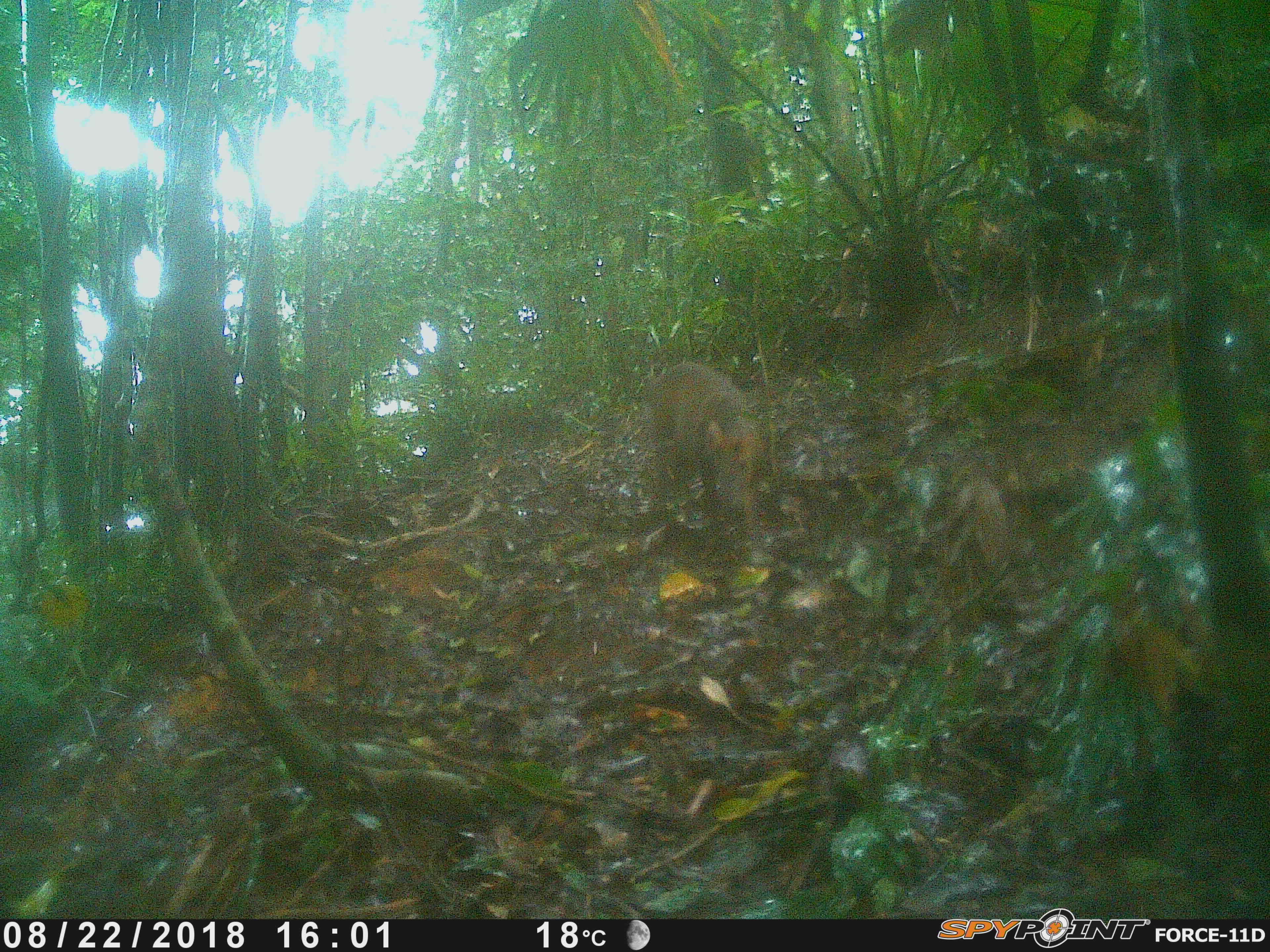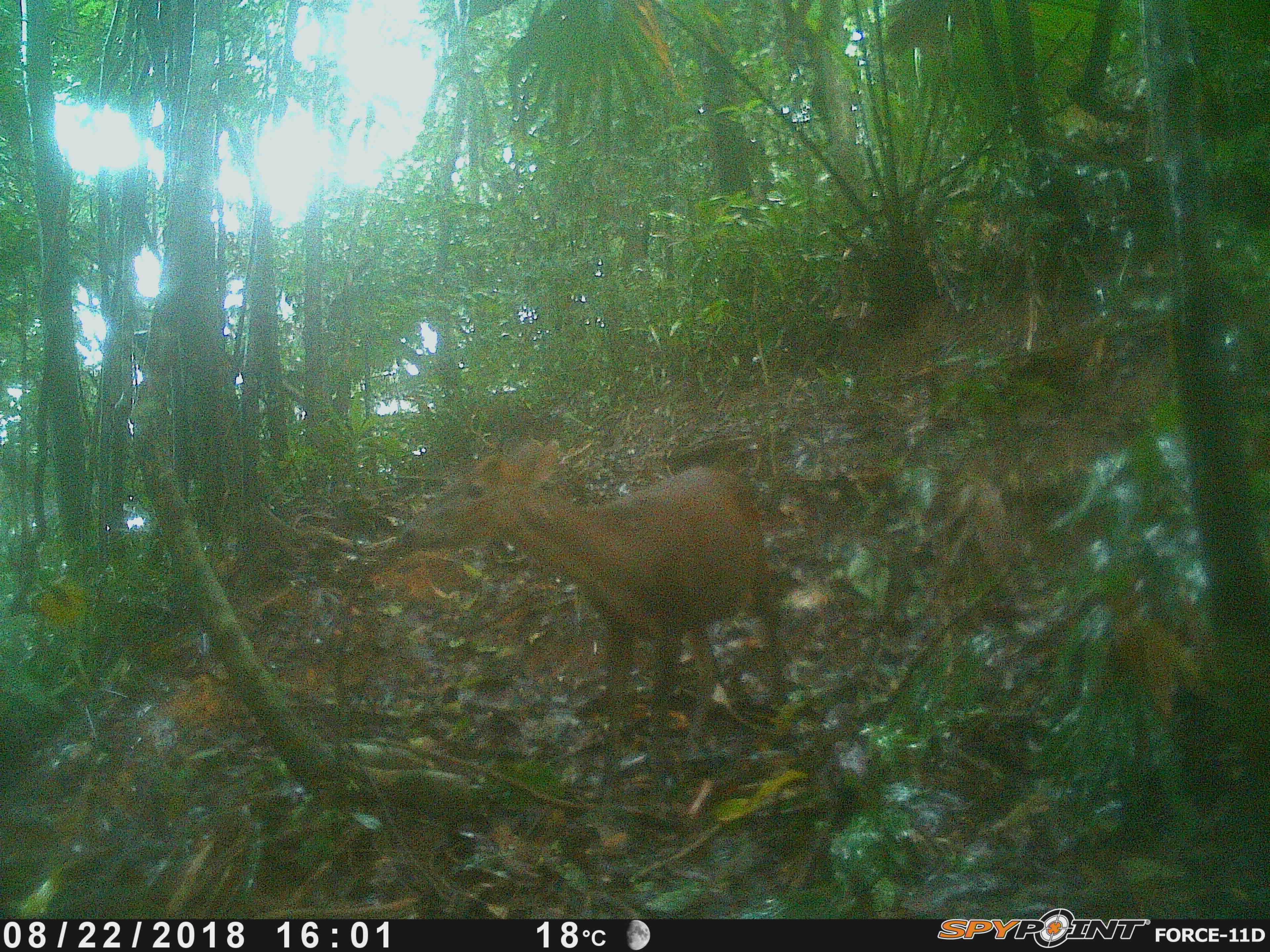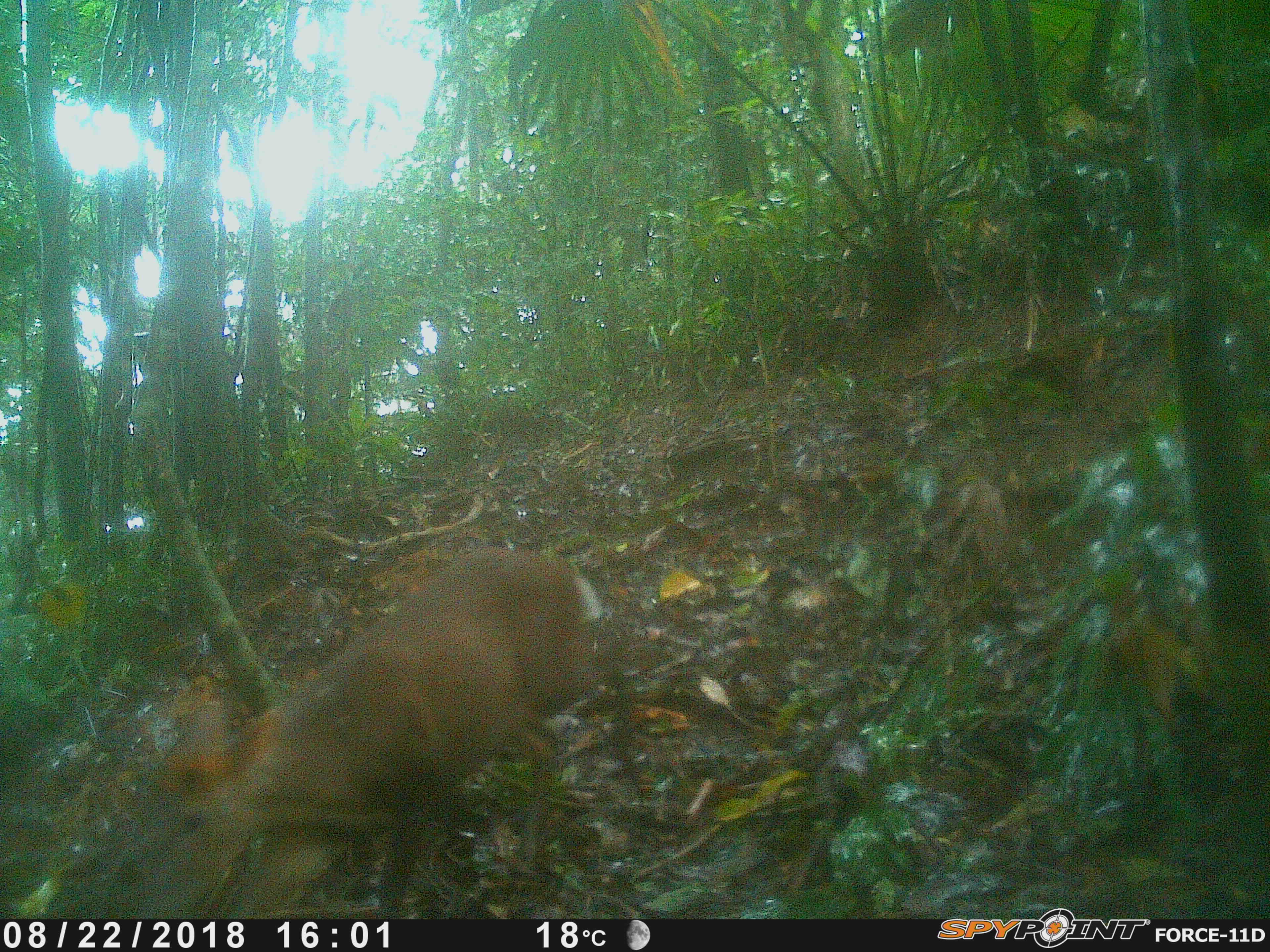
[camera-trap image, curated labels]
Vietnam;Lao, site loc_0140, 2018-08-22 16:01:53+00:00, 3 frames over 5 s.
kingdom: Animalia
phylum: Chordata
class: Mammalia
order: Artiodactyla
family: Cervidae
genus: Muntiacus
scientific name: Muntiacus rooseveltorum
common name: roosevelt's muntjac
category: roosevelts muntjac group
Roosevelts muntjac group (roosevelt's muntjac) (Muntiacus rooseveltorum). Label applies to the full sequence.